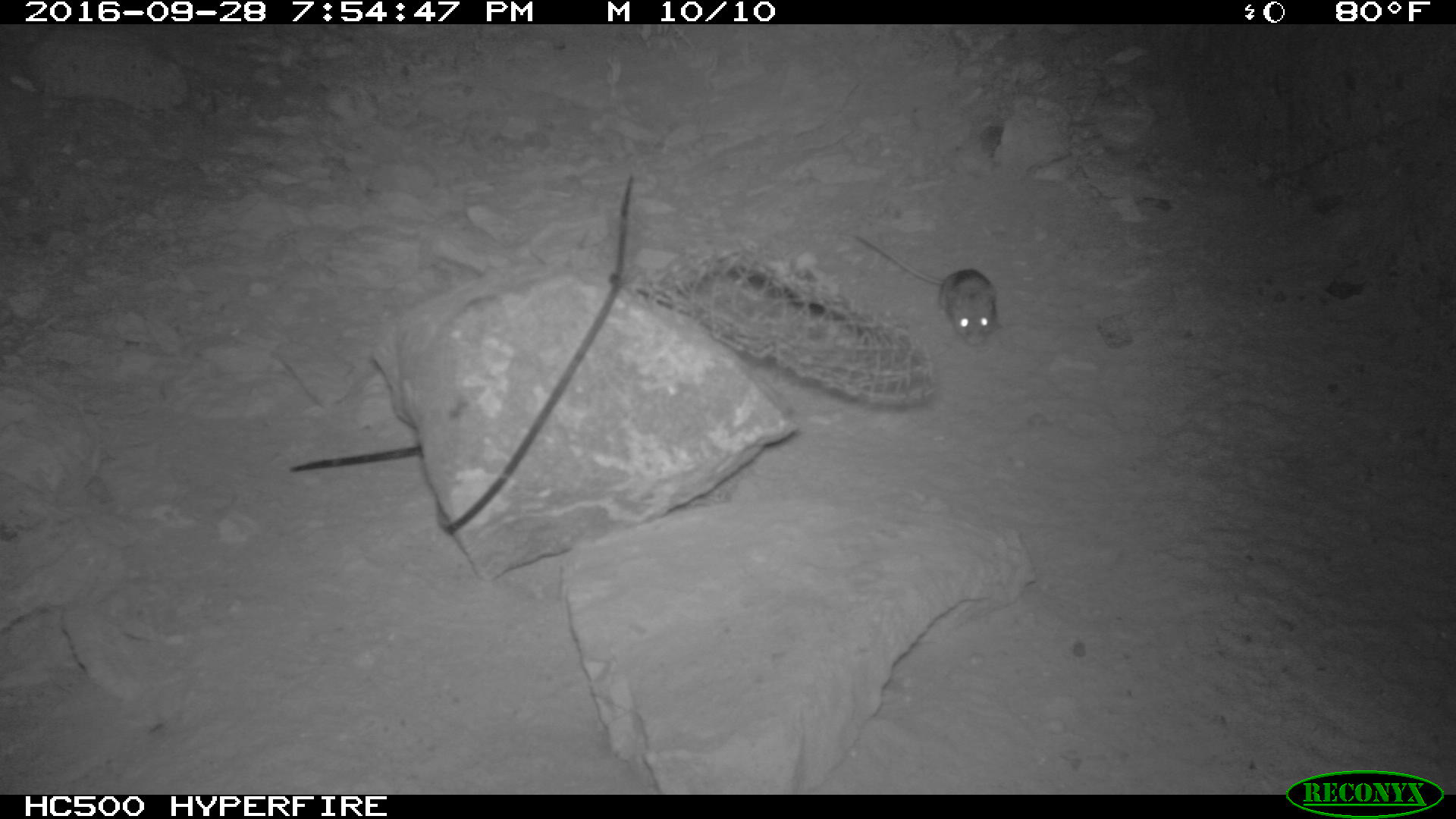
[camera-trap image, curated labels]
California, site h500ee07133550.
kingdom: Animalia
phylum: Chordata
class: Mammalia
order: Rodentia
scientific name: Rodentia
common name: rodent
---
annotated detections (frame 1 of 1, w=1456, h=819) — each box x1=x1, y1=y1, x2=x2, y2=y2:
rodent: x1=857, y1=235, x2=1001, y2=345